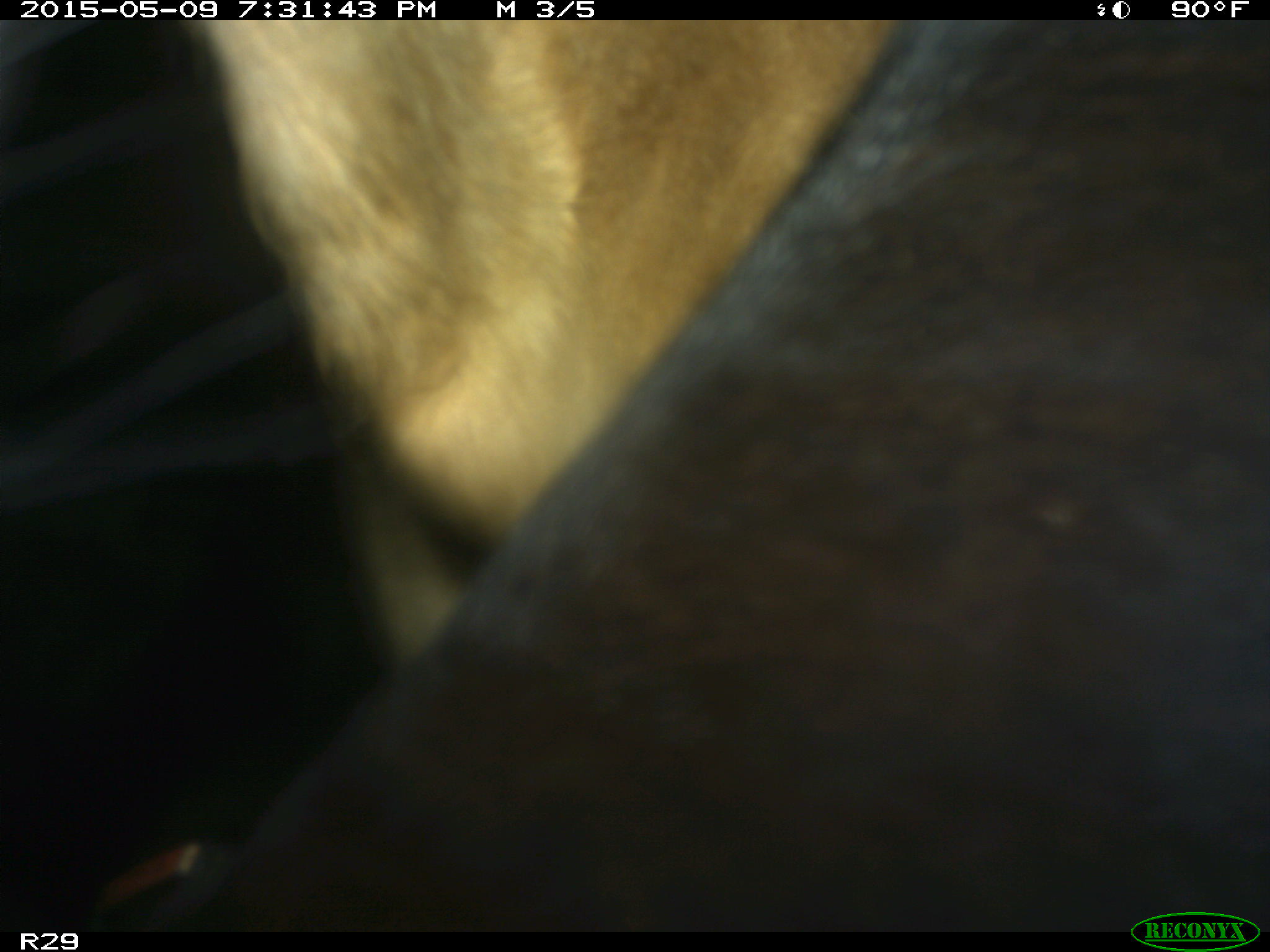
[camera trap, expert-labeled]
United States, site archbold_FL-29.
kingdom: Animalia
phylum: Chordata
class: Mammalia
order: Artiodactyla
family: Bovidae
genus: Bos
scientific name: Bos taurus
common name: domestic cow